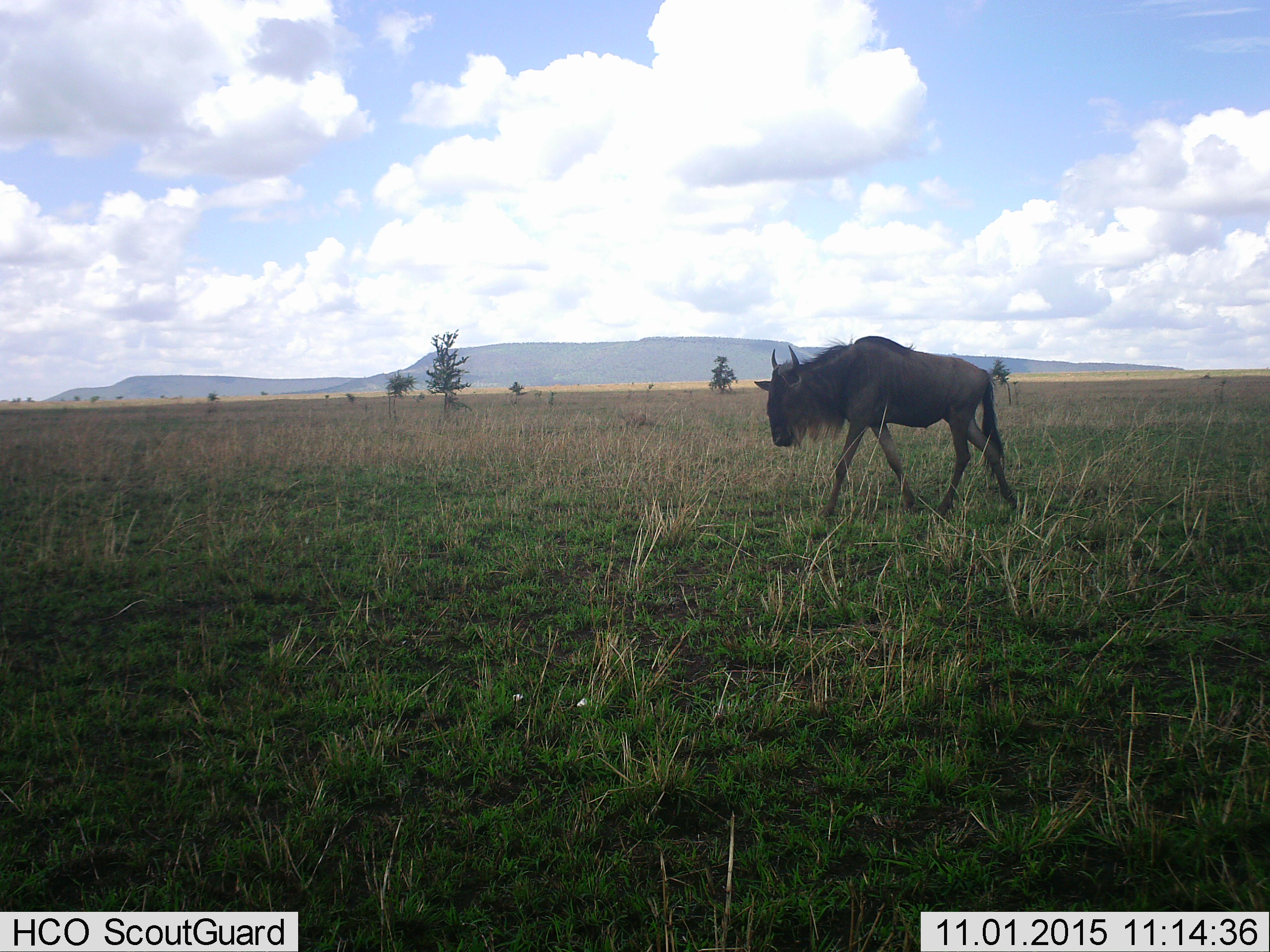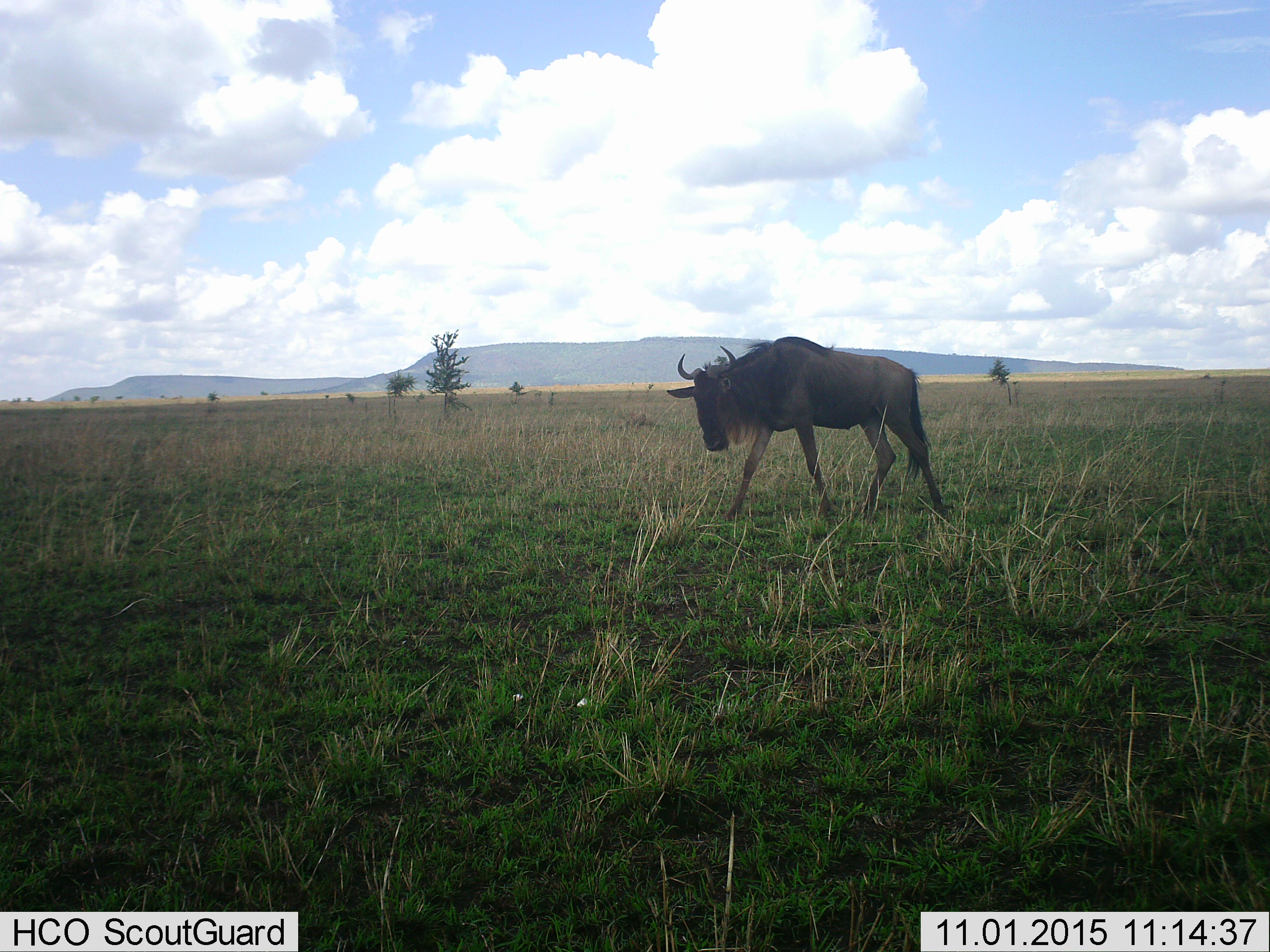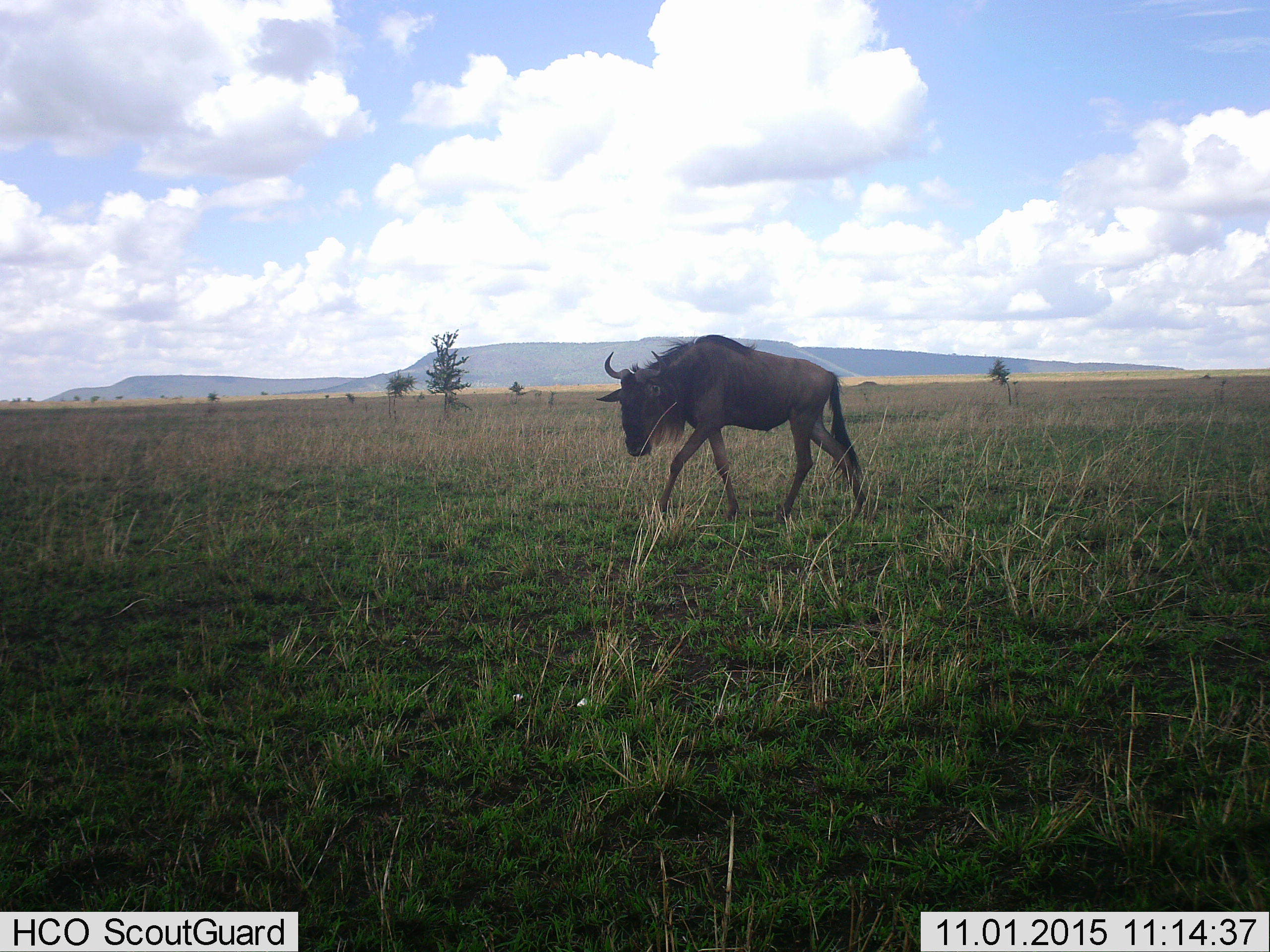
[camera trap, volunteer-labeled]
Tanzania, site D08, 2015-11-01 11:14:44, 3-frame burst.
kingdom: Animalia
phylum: Chordata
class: Mammalia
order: Artiodactyla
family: Bovidae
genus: Connochaetes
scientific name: Connochaetes taurinus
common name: blue wildebeest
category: wildebeest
Wildebeest (blue wildebeest) (Connochaetes taurinus), count 1. Behavior (volunteer vote fractions): standing 20%, resting 0%, moving 80%, interacting 0%. Young present (vote fraction): 5%. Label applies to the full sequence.